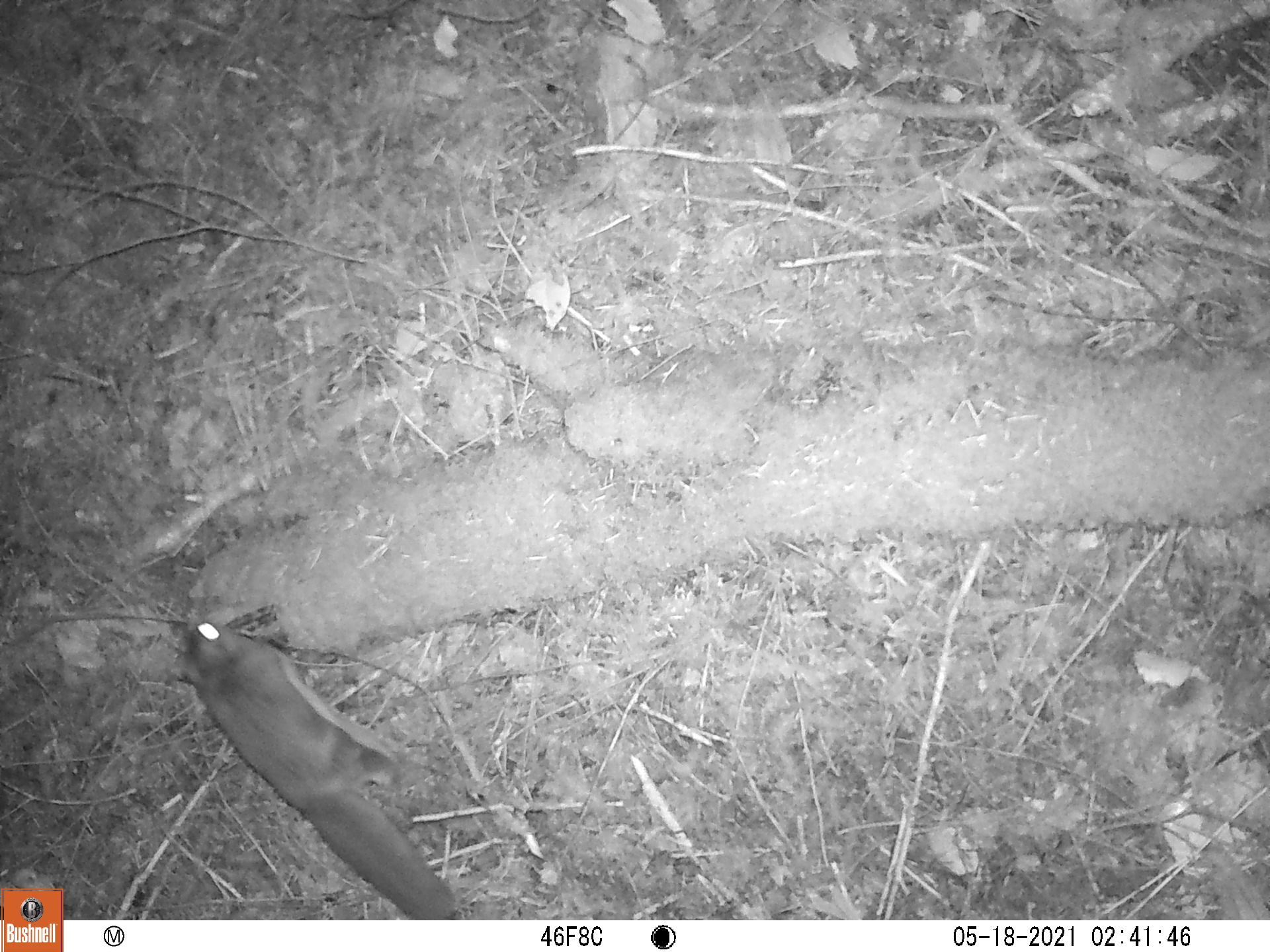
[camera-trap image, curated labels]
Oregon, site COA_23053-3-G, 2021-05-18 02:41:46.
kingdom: Animalia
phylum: Chordata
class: Mammalia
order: Rodentia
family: Sciuridae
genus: Glaucomys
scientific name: Glaucomys oregonensis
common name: humboldt's flying squirrel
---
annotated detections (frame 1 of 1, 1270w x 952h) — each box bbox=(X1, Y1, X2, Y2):
humboldt's flying squirrel: bbox=(158, 615, 458, 915)